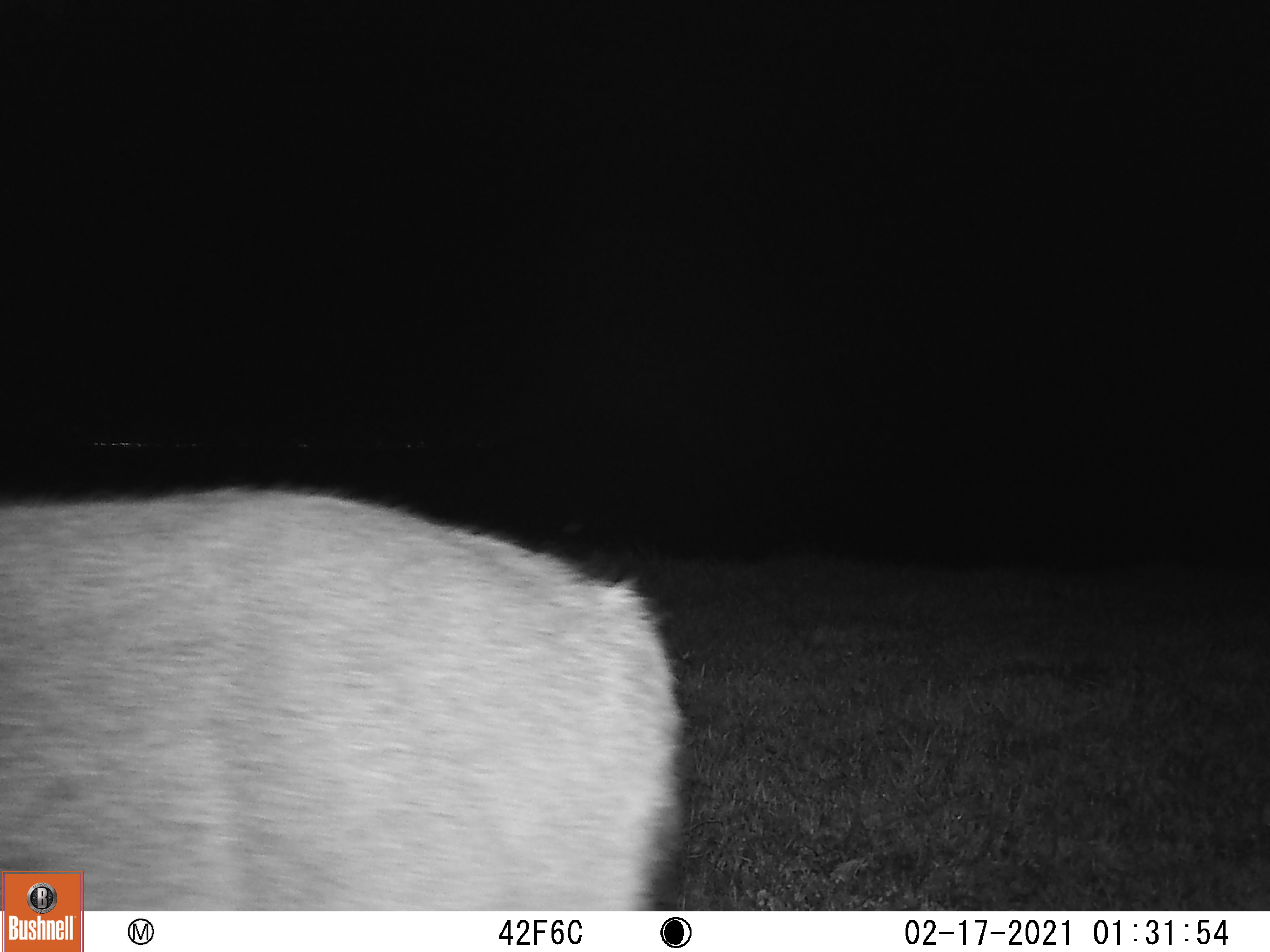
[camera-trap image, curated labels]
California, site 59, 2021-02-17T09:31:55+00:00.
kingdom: Animalia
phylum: Chordata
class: Mammalia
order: Artiodactyla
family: Cervidae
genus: Odocoileus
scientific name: Odocoileus hemionus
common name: mule deer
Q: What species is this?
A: Mule deer (Odocoileus hemionus).